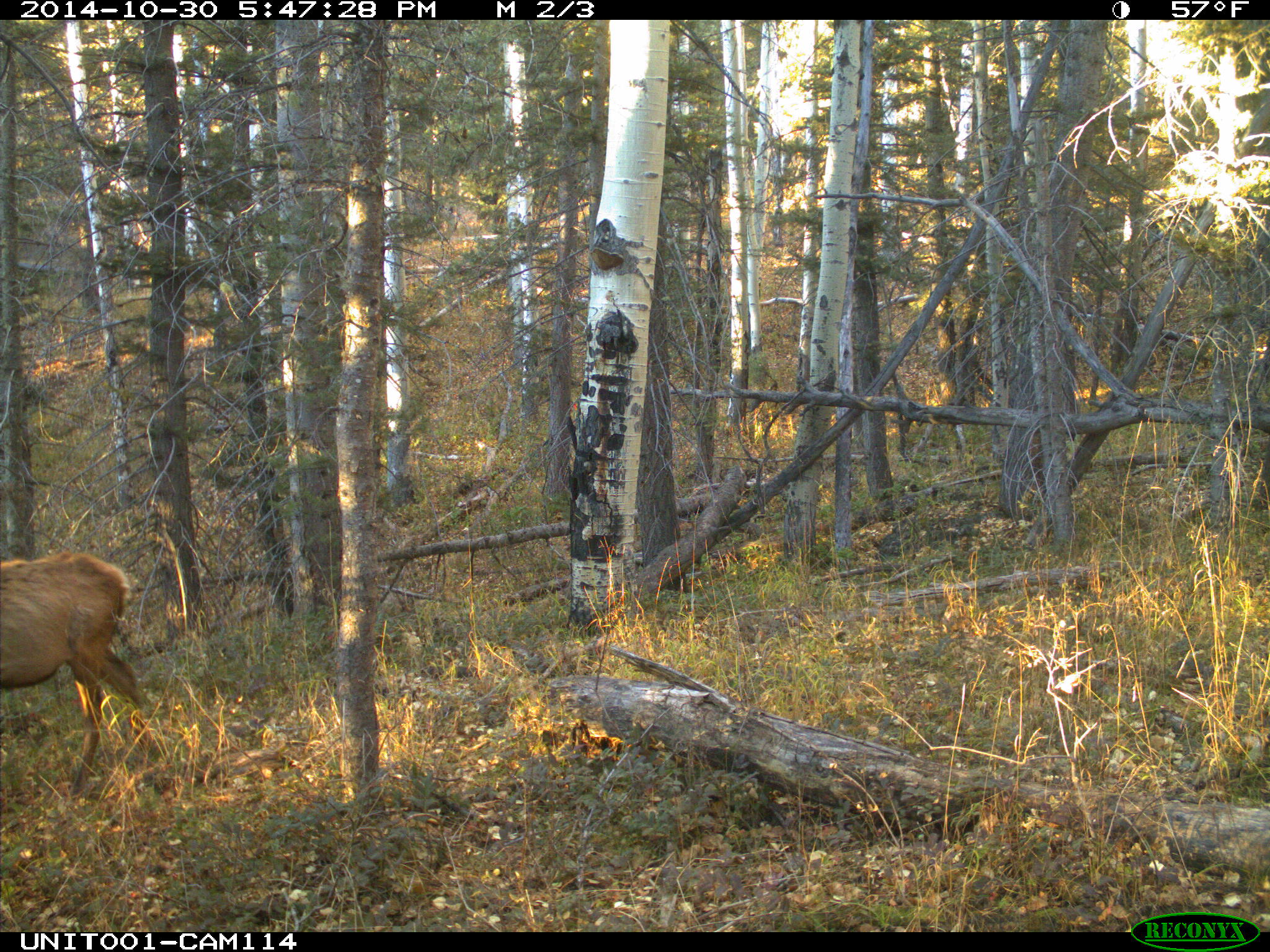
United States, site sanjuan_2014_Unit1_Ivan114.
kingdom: Animalia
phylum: Chordata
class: Mammalia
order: Artiodactyla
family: Cervidae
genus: Cervus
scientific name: Cervus elaphus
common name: red deer